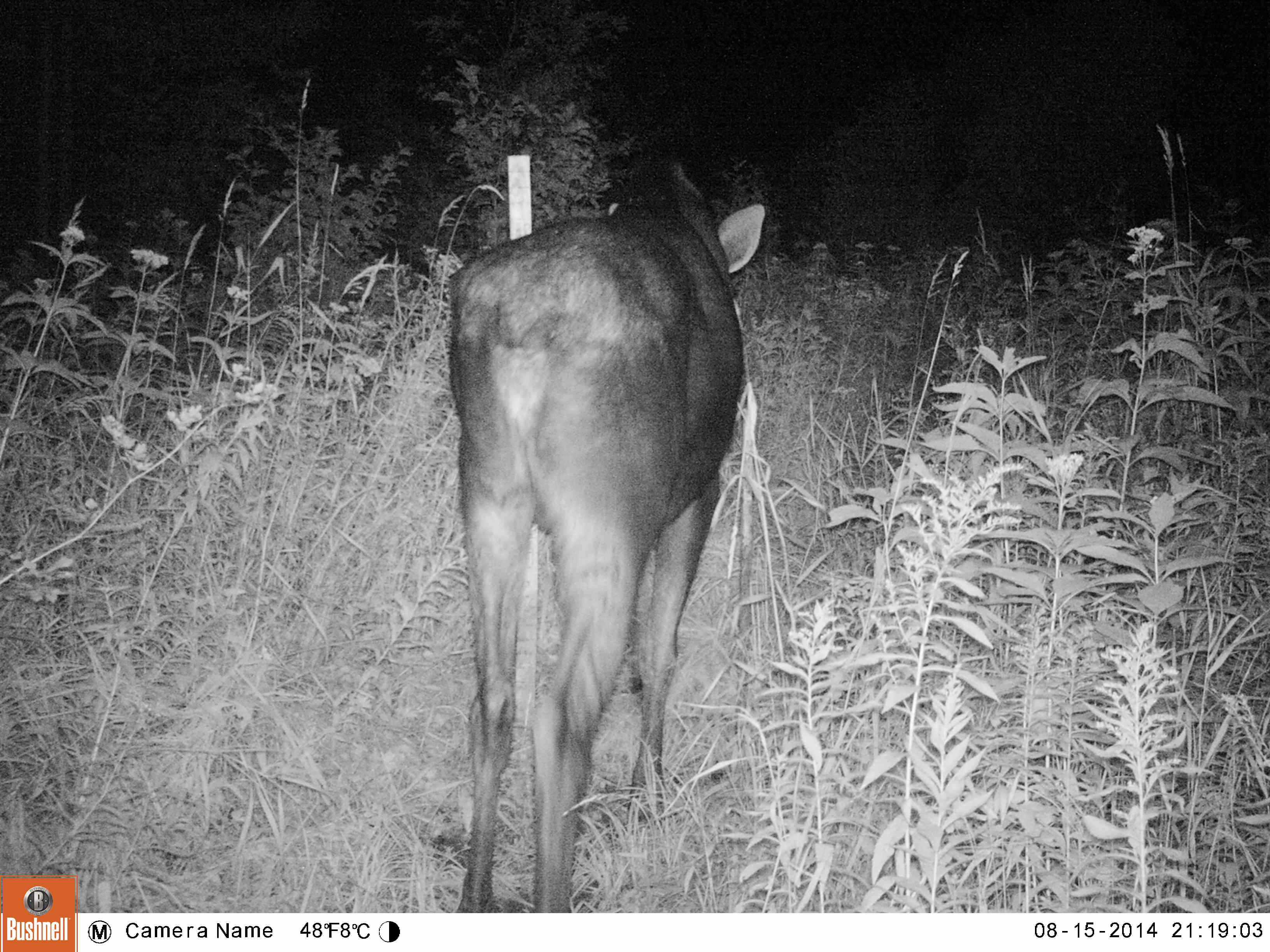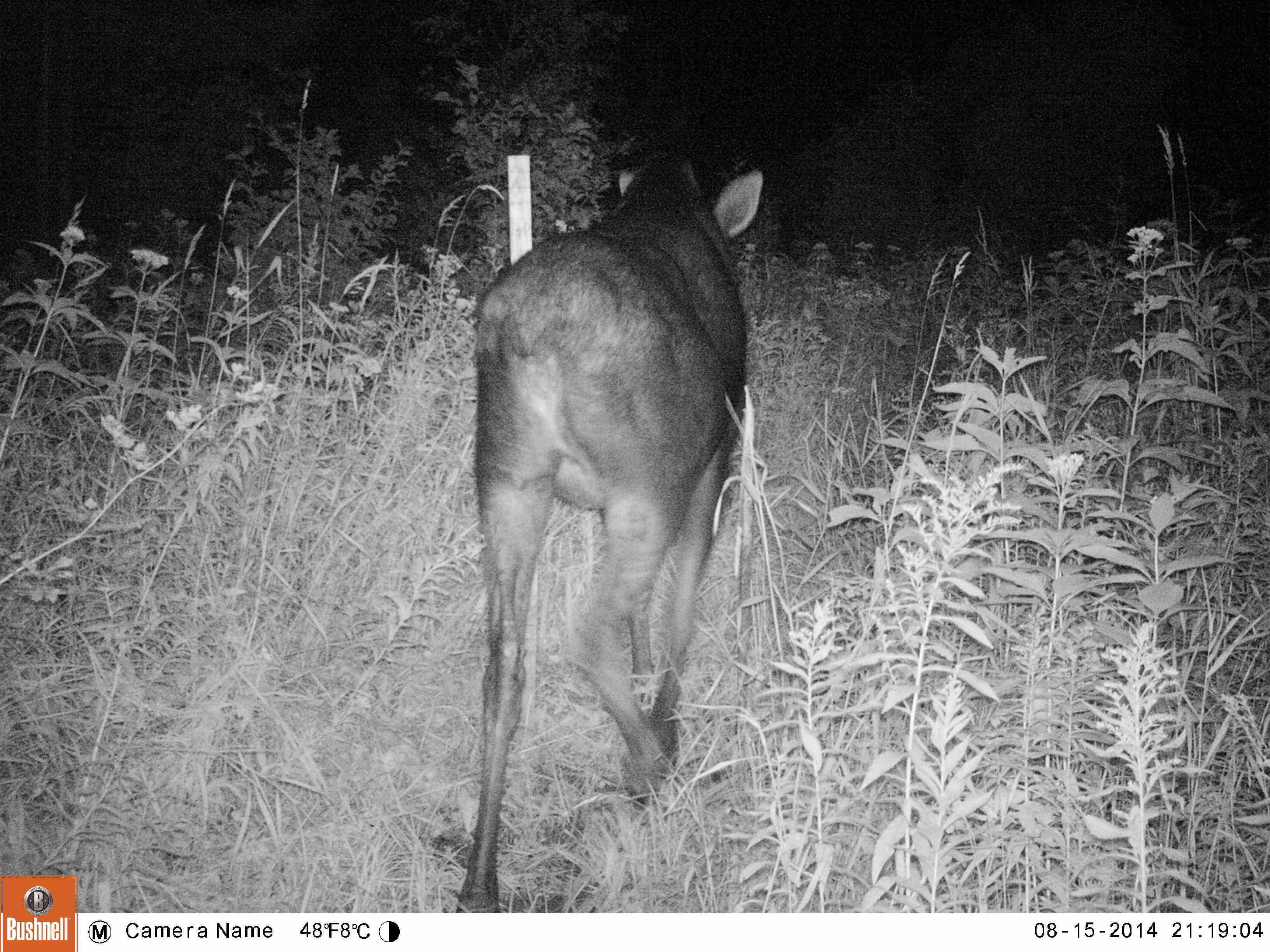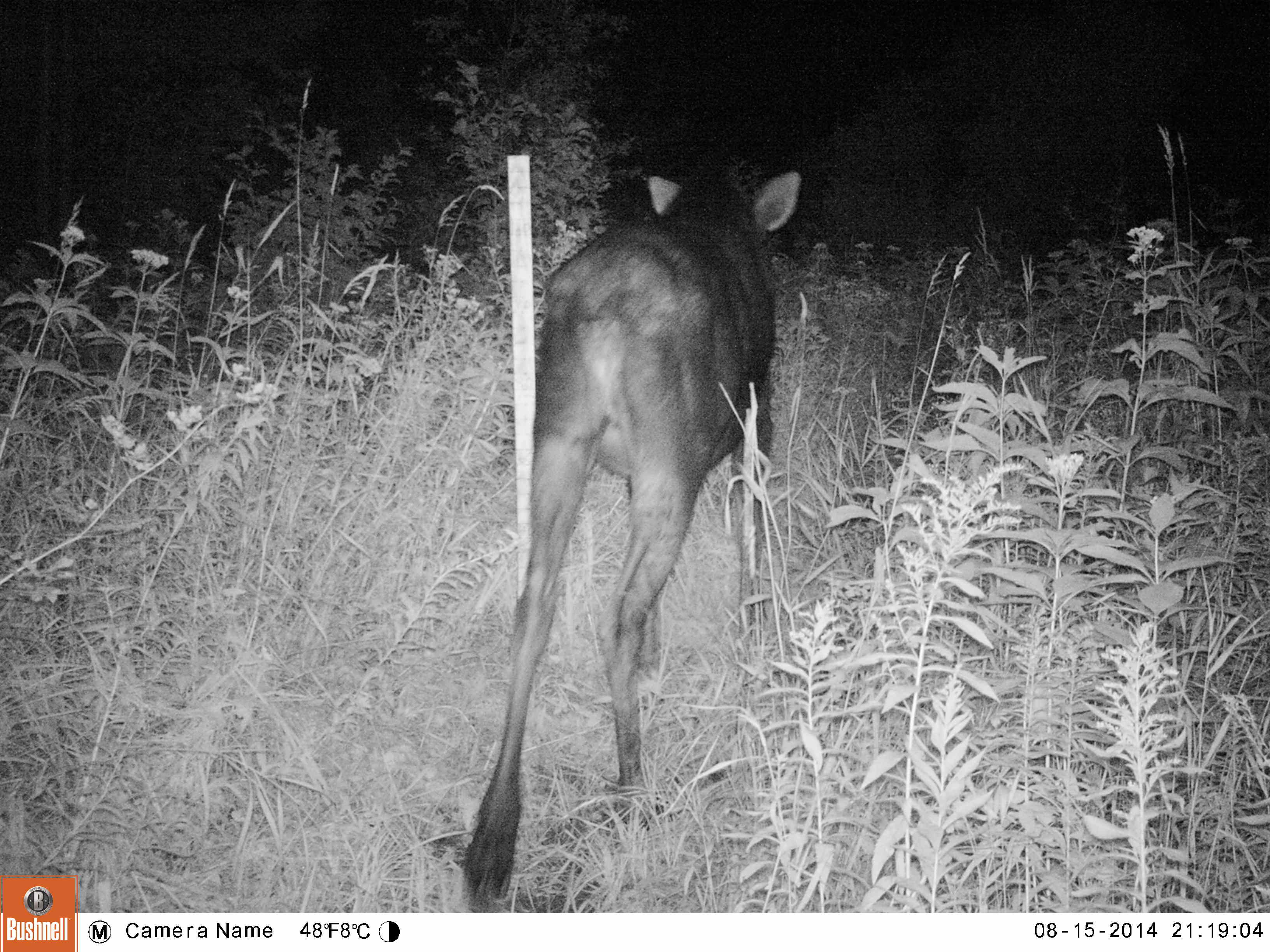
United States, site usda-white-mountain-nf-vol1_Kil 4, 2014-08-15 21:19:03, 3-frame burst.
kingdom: Animalia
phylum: Chordata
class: Mammalia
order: Artiodactyla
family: Cervidae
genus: Alces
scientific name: Alces alces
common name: moose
Moose (Alces alces).